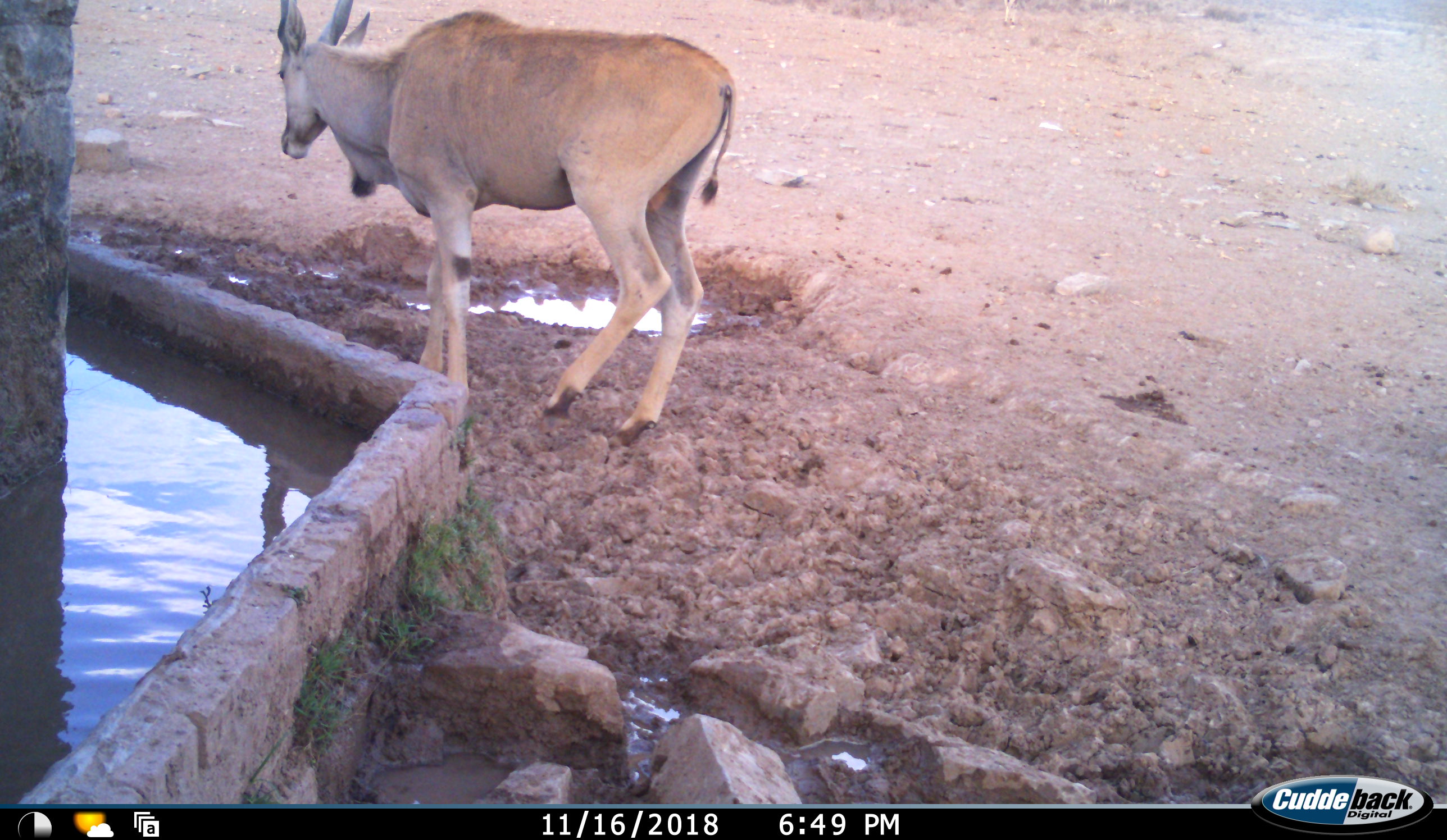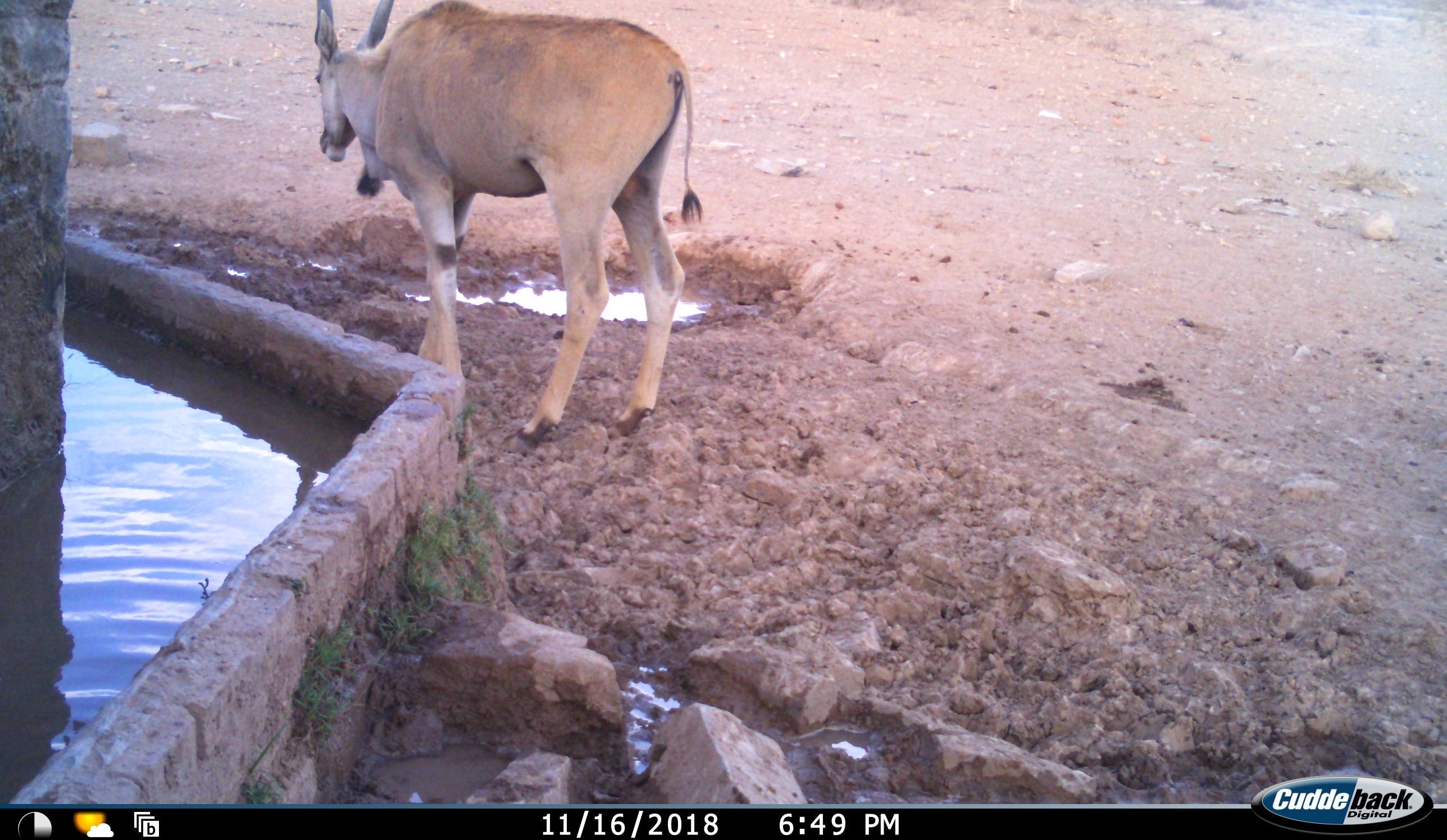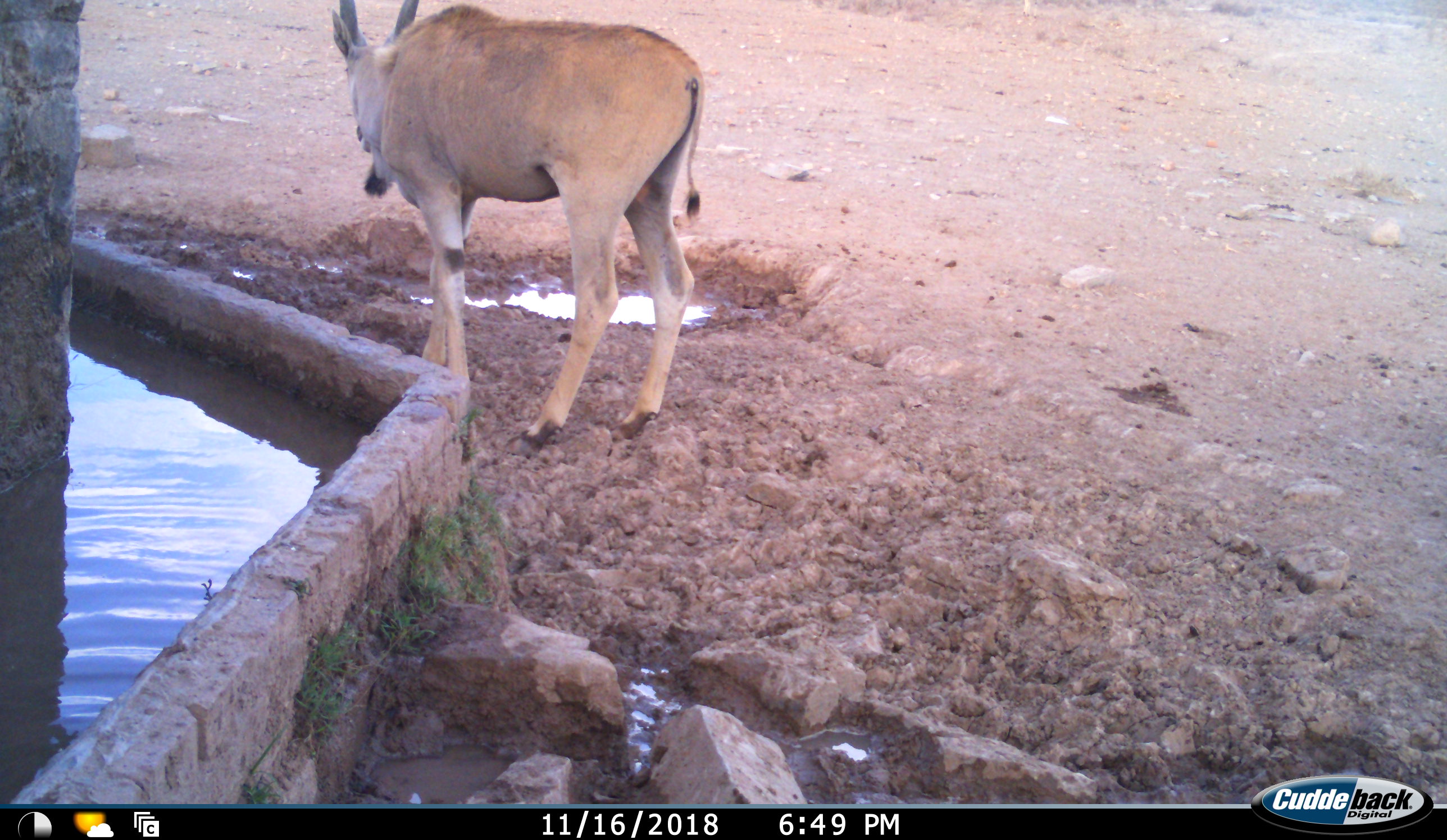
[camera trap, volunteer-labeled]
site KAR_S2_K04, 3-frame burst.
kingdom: Animalia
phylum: Chordata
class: Mammalia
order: Artiodactyla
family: Bovidae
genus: Tragelaphus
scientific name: Tragelaphus oryx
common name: eland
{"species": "eland (Tragelaphus oryx)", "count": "1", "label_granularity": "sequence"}